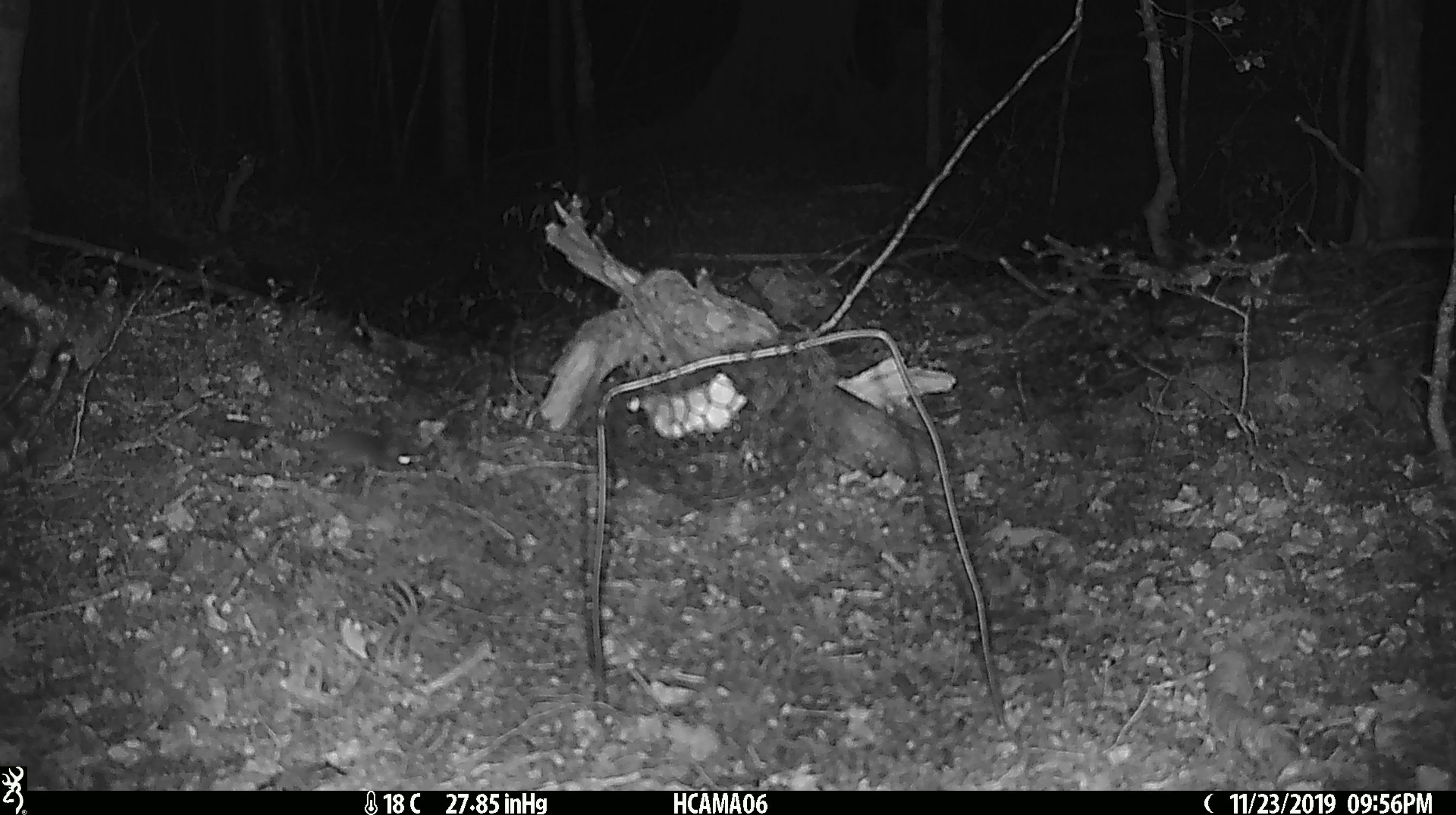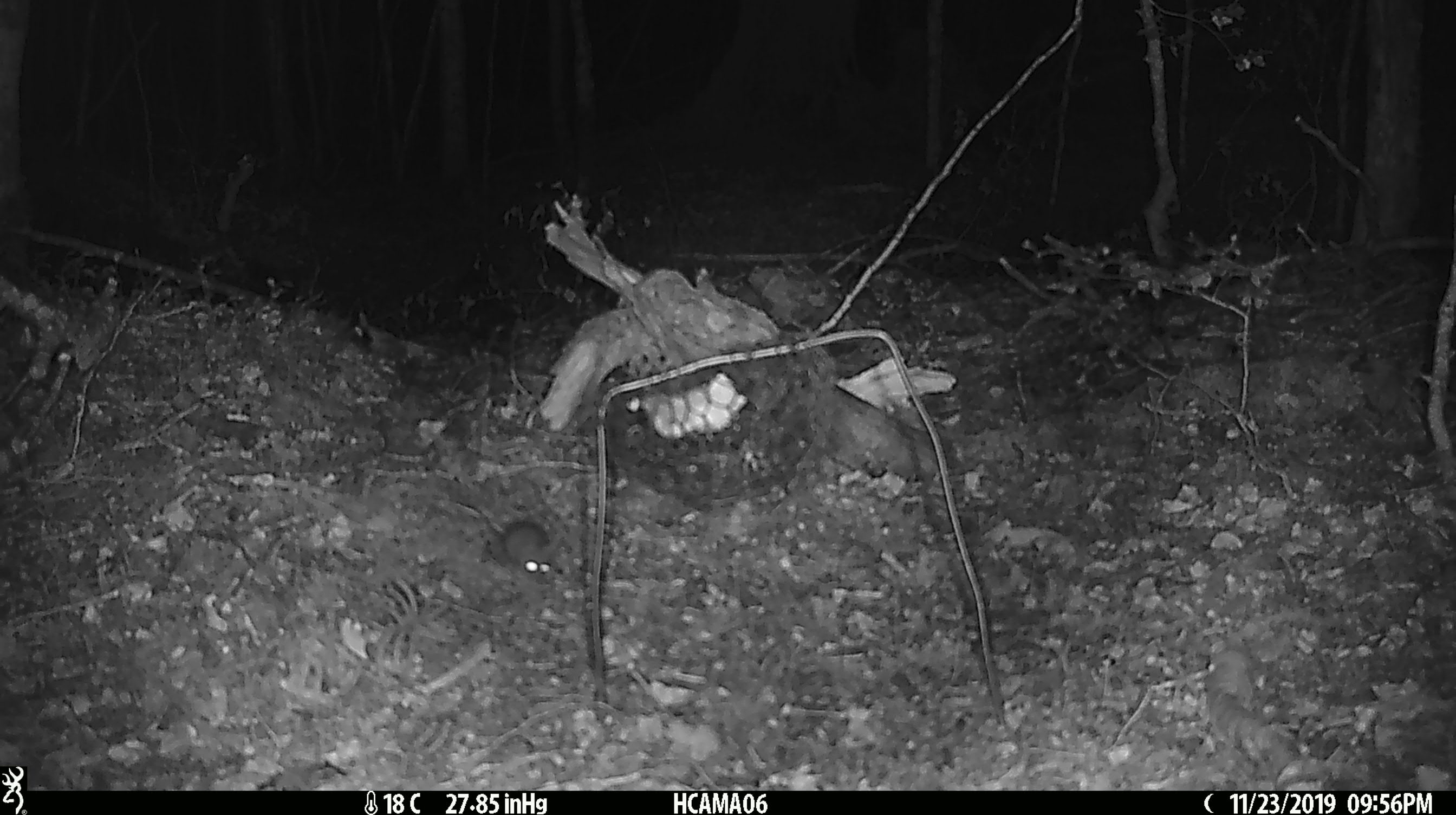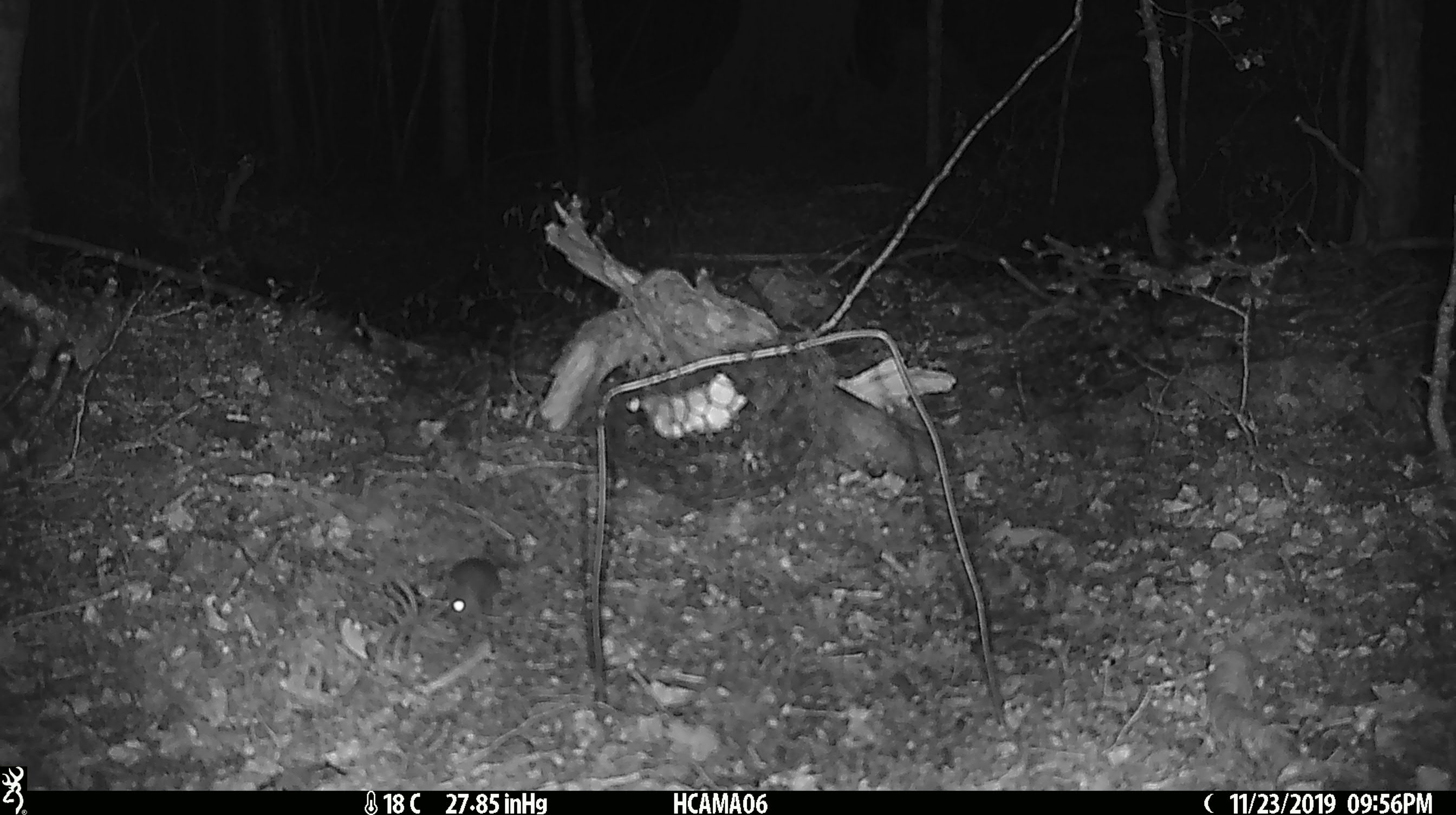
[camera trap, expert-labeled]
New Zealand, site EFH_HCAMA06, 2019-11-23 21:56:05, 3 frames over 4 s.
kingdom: Animalia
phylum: Chordata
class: Mammalia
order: Rodentia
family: Muridae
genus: Mus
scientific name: Mus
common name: mouse